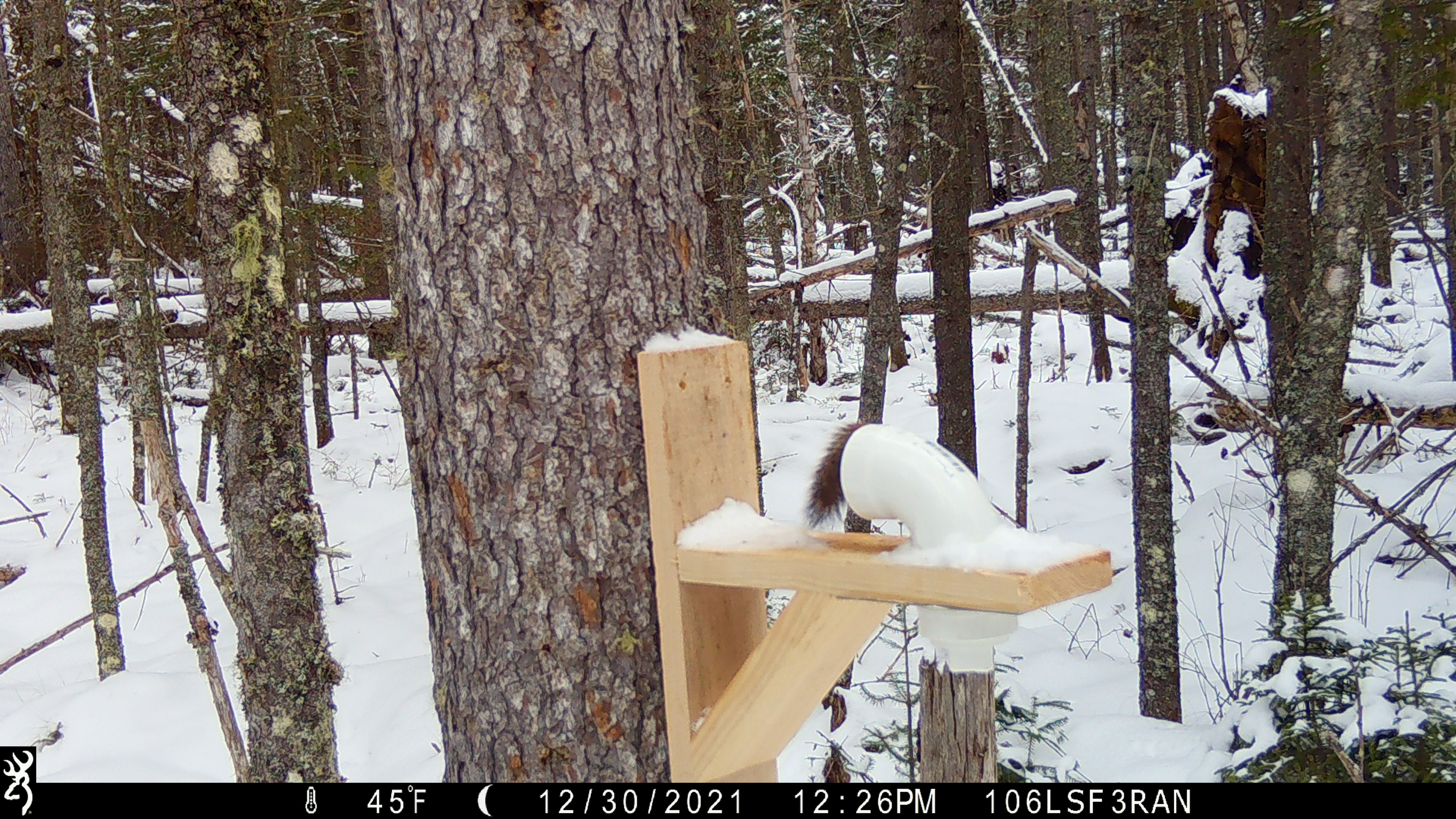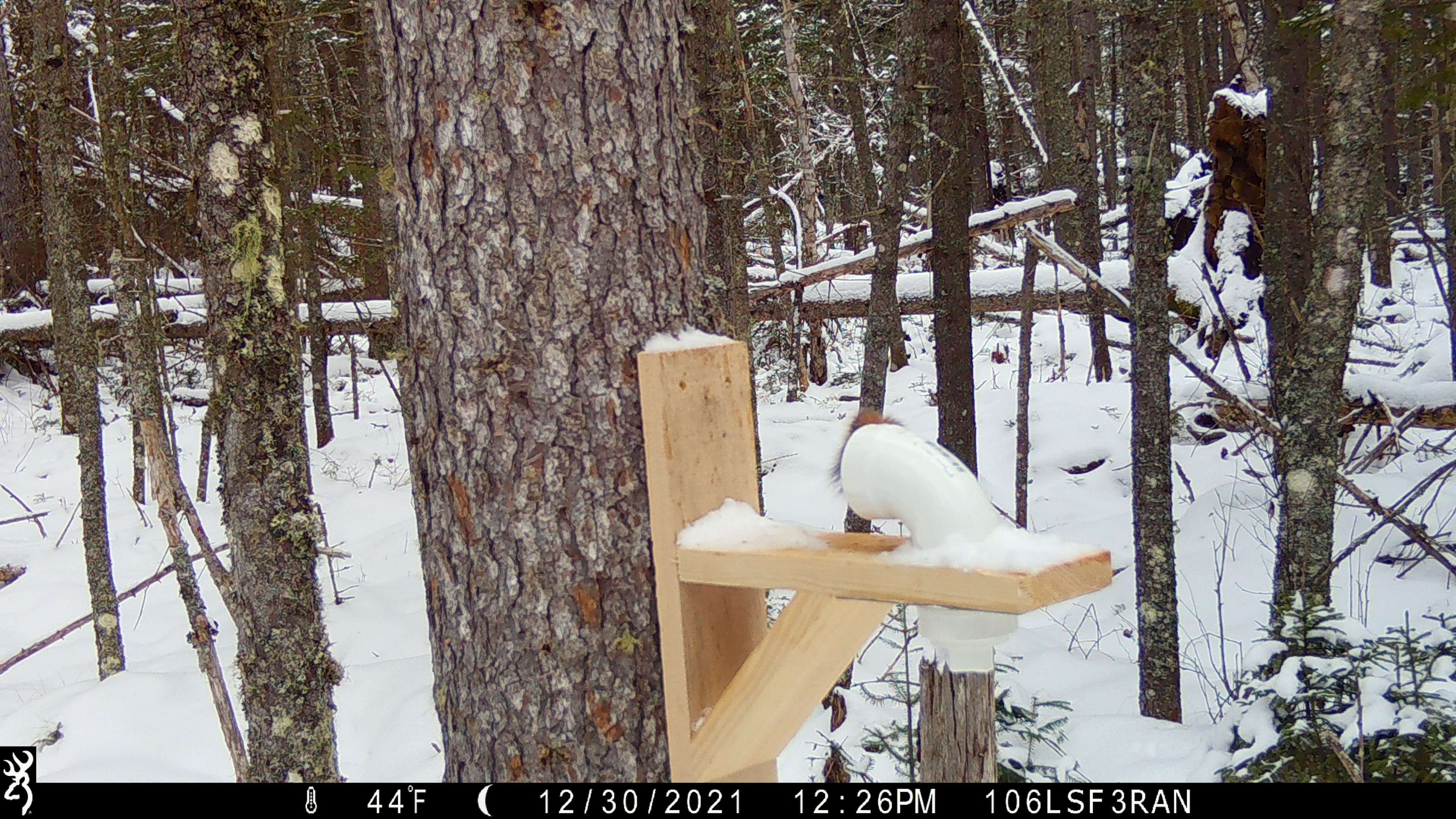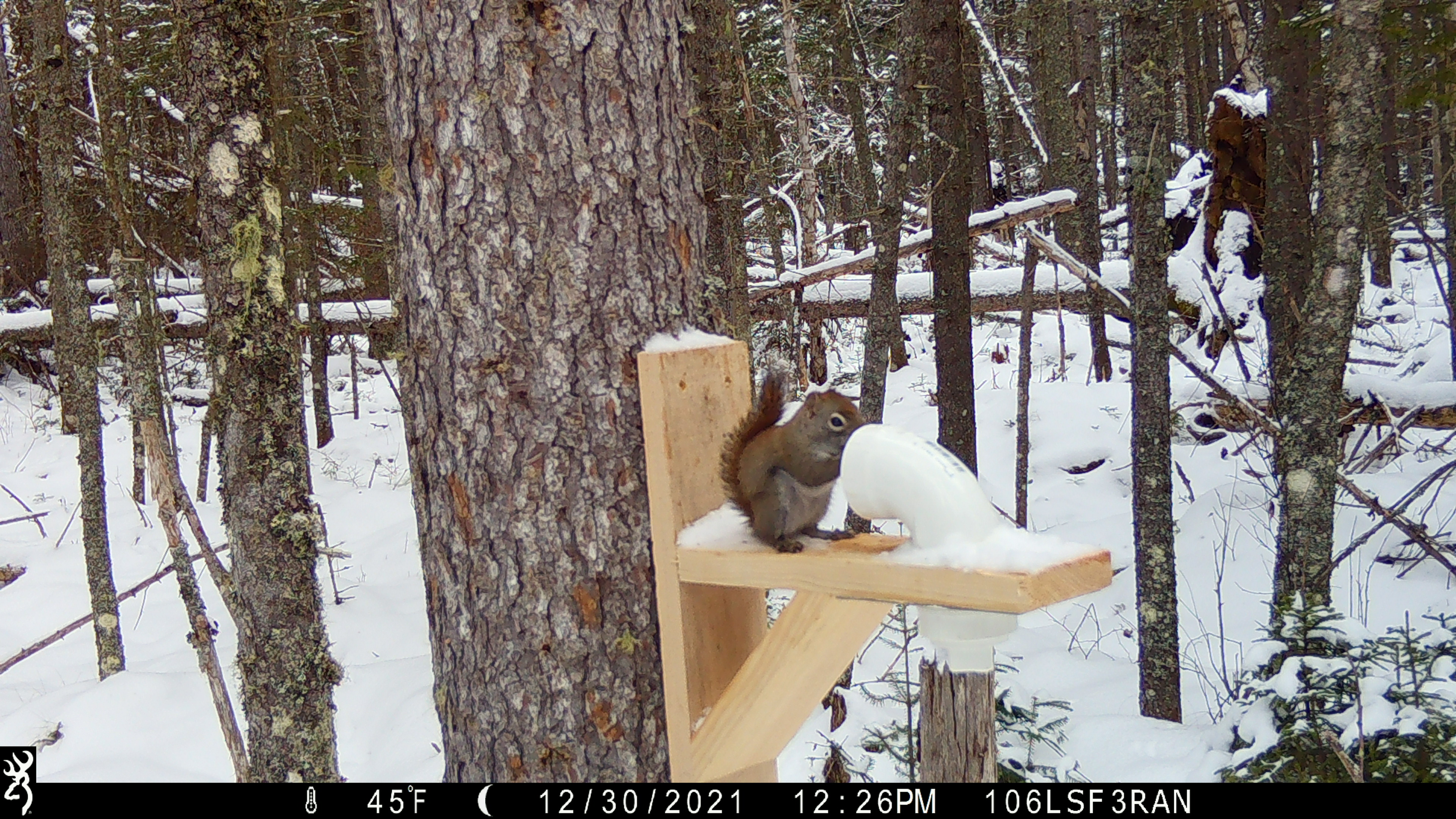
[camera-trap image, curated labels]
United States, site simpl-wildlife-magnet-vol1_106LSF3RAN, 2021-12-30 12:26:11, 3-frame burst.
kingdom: Animalia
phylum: Chordata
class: Mammalia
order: Rodentia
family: Sciuridae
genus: Tamiasciurus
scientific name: Tamiasciurus hudsonicus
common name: red squirrel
Red squirrel (Tamiasciurus hudsonicus).